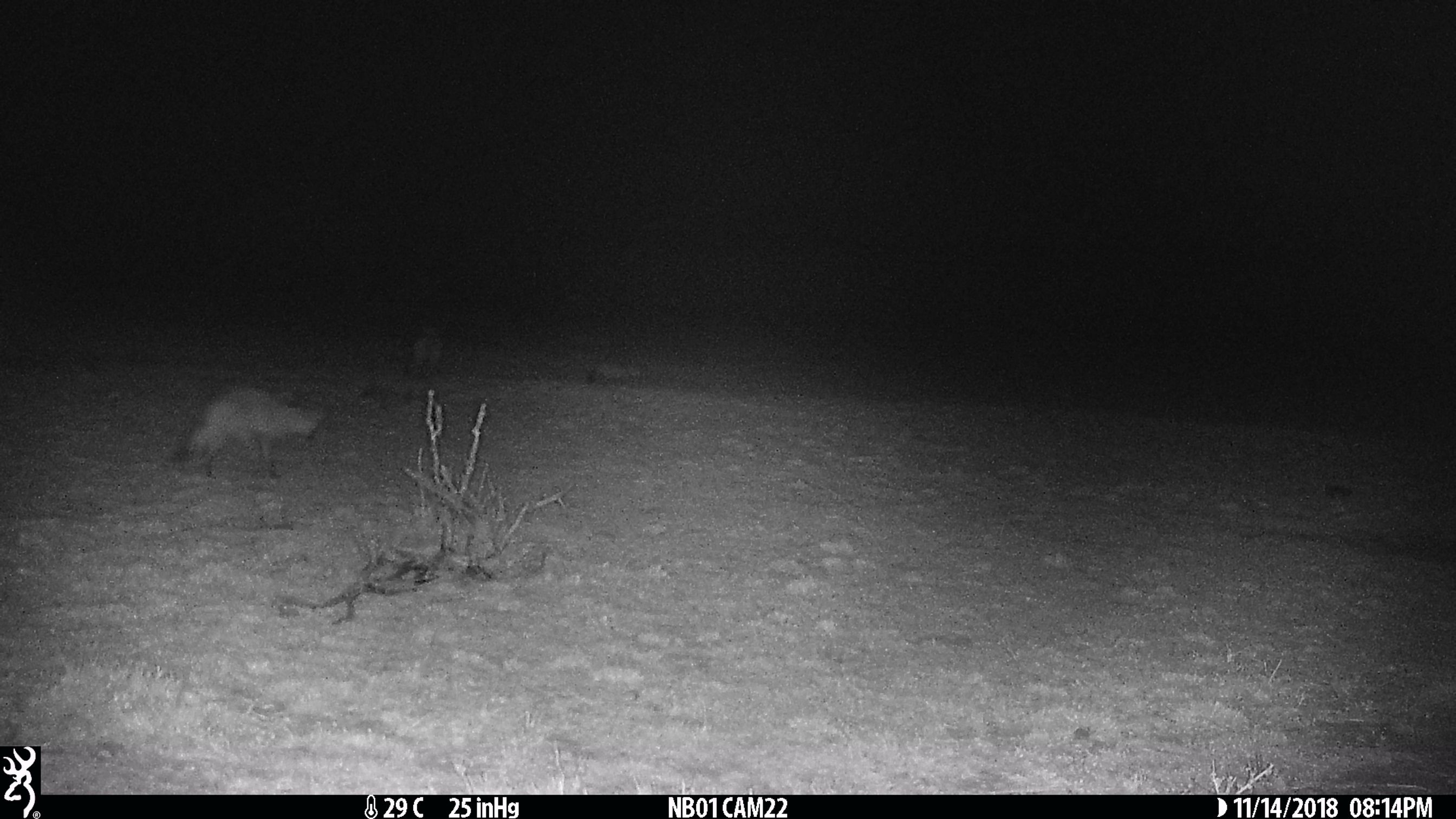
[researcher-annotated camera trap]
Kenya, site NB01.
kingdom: Animalia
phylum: Chordata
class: Mammalia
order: Carnivora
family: Canidae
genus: Otocyon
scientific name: Otocyon megalotis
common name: bat-eared fox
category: bateared fox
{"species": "bateared fox (bat-eared fox) (Otocyon megalotis)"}